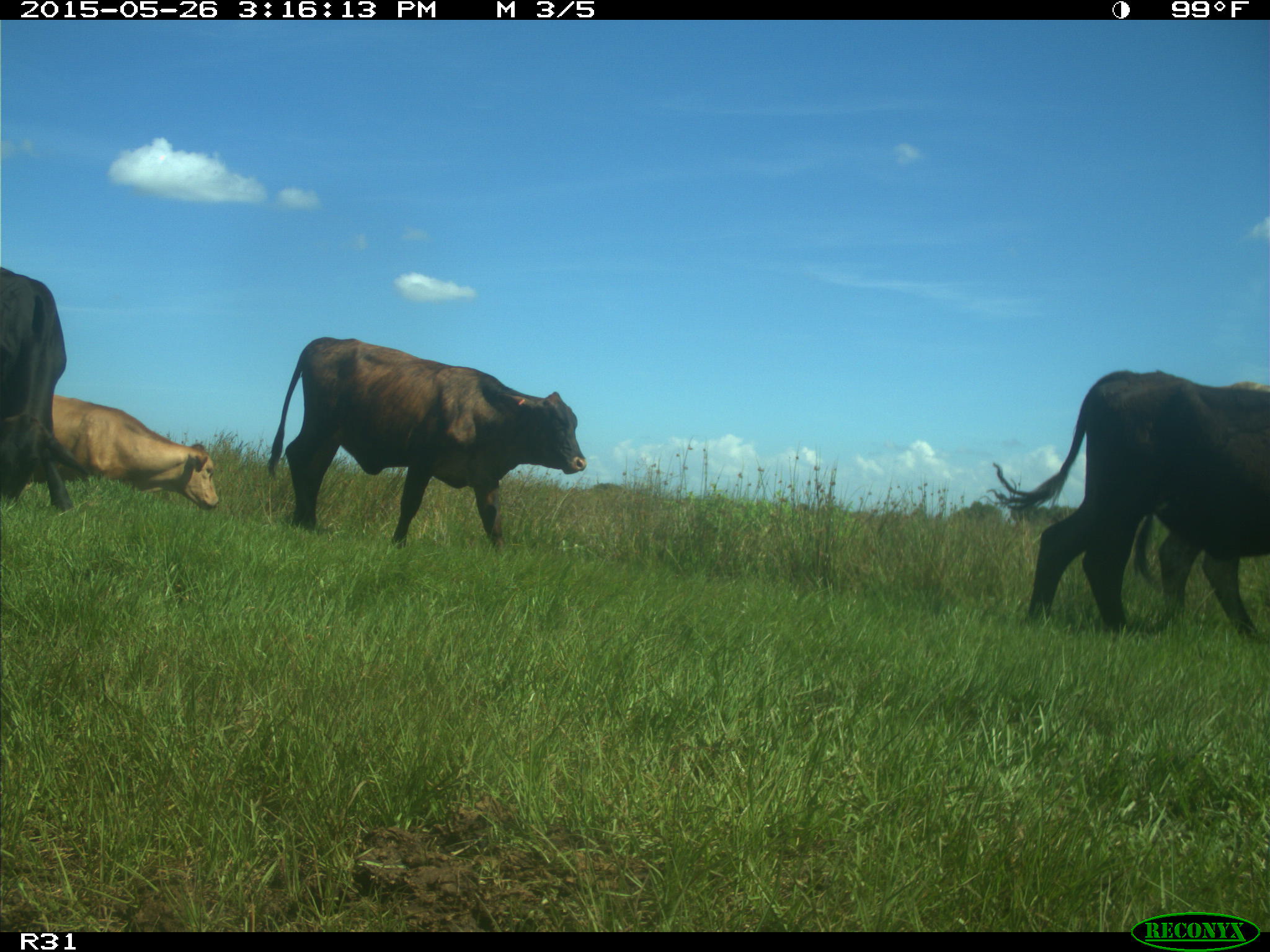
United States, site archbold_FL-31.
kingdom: Animalia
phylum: Chordata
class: Mammalia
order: Artiodactyla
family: Bovidae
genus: Bos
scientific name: Bos taurus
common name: domestic cow